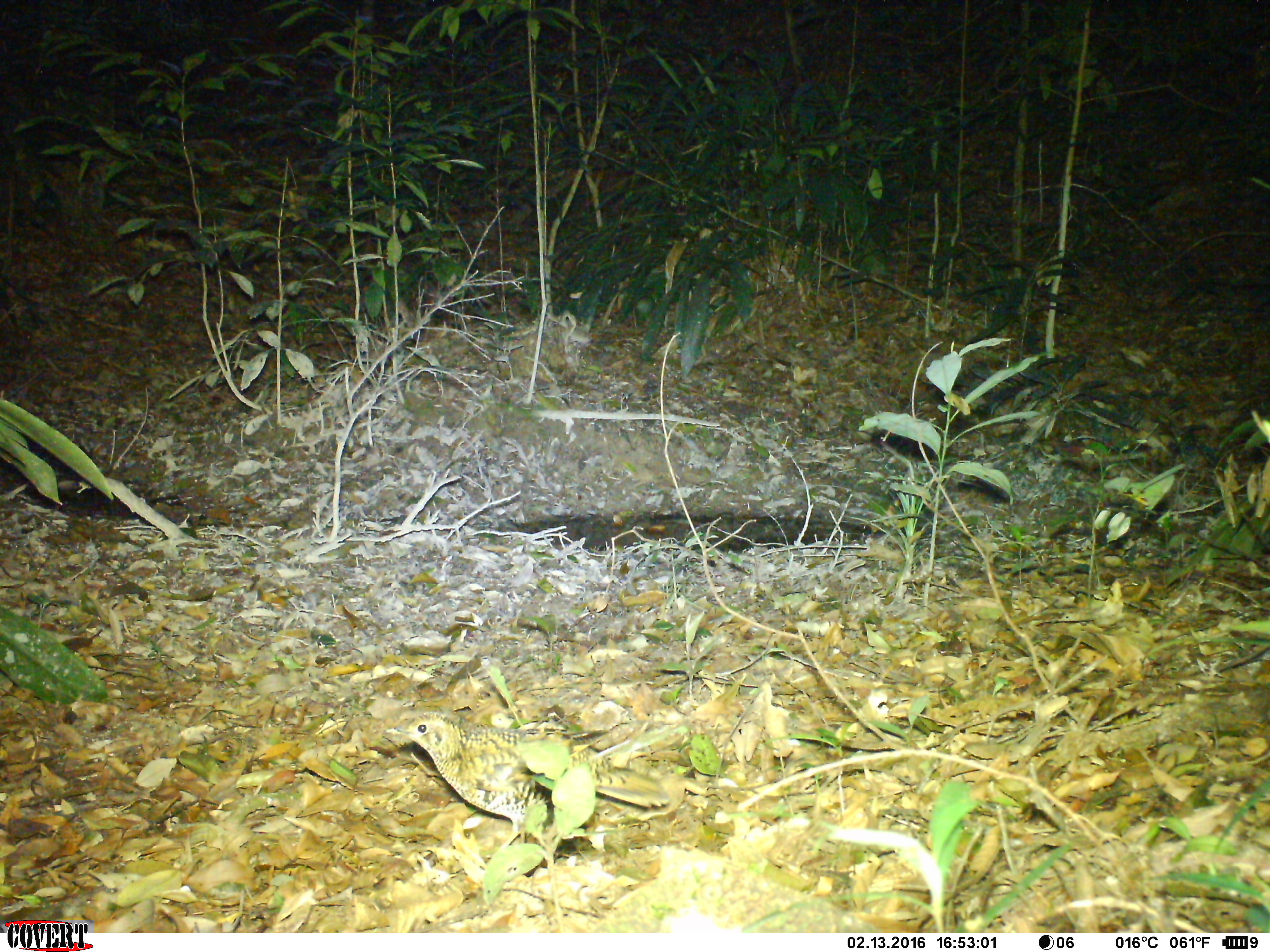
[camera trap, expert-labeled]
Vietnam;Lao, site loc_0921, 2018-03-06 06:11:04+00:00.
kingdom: Animalia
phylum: Chordata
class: Aves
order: Passeriformes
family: Turdidae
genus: Zoothera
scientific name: Zoothera dauma dauma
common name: scaly thrush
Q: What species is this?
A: Scaly thrush (Zoothera dauma dauma).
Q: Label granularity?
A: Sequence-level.